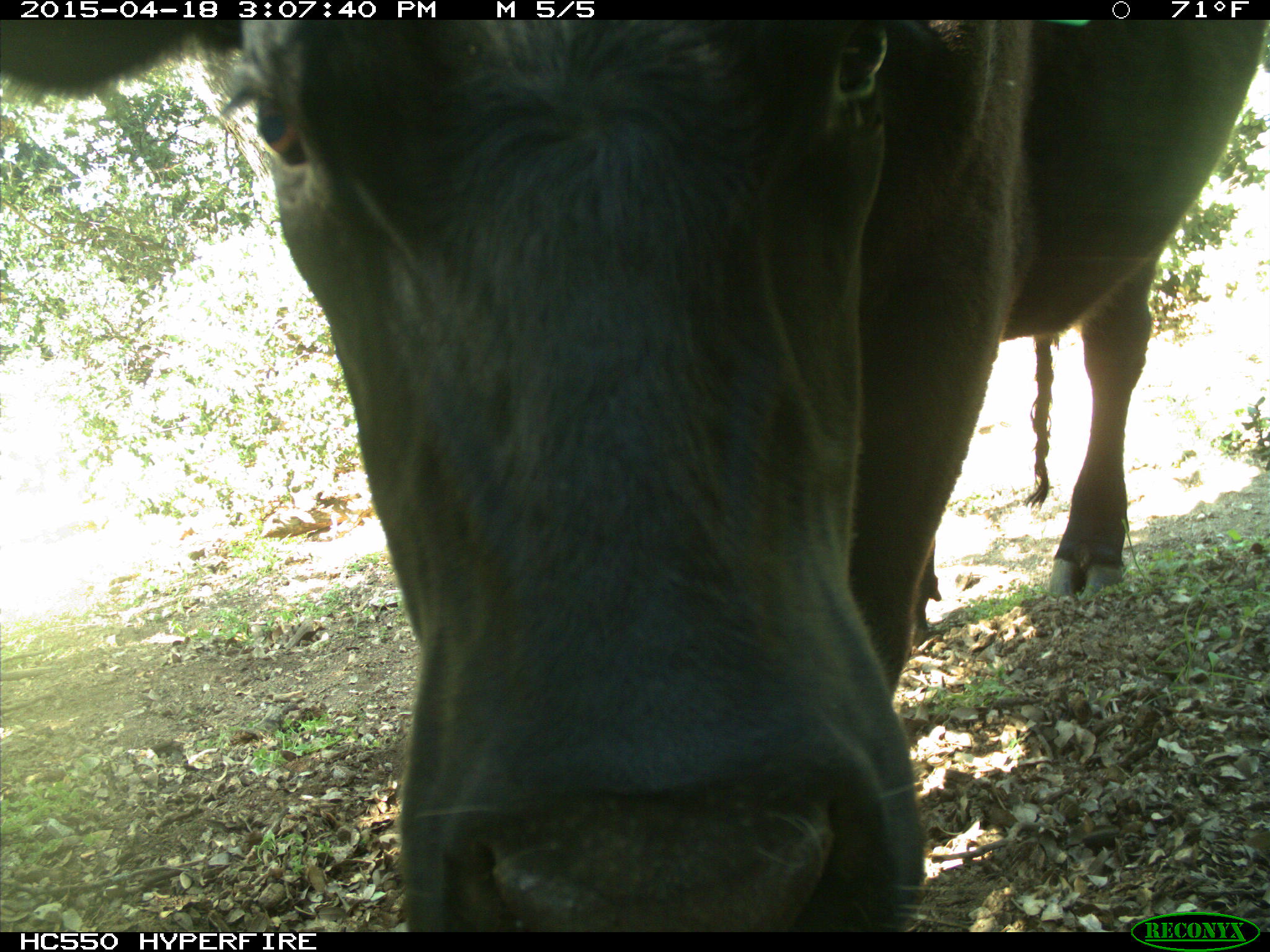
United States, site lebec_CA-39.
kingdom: Animalia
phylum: Chordata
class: Mammalia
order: Artiodactyla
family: Bovidae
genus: Bos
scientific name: Bos taurus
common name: domestic cow